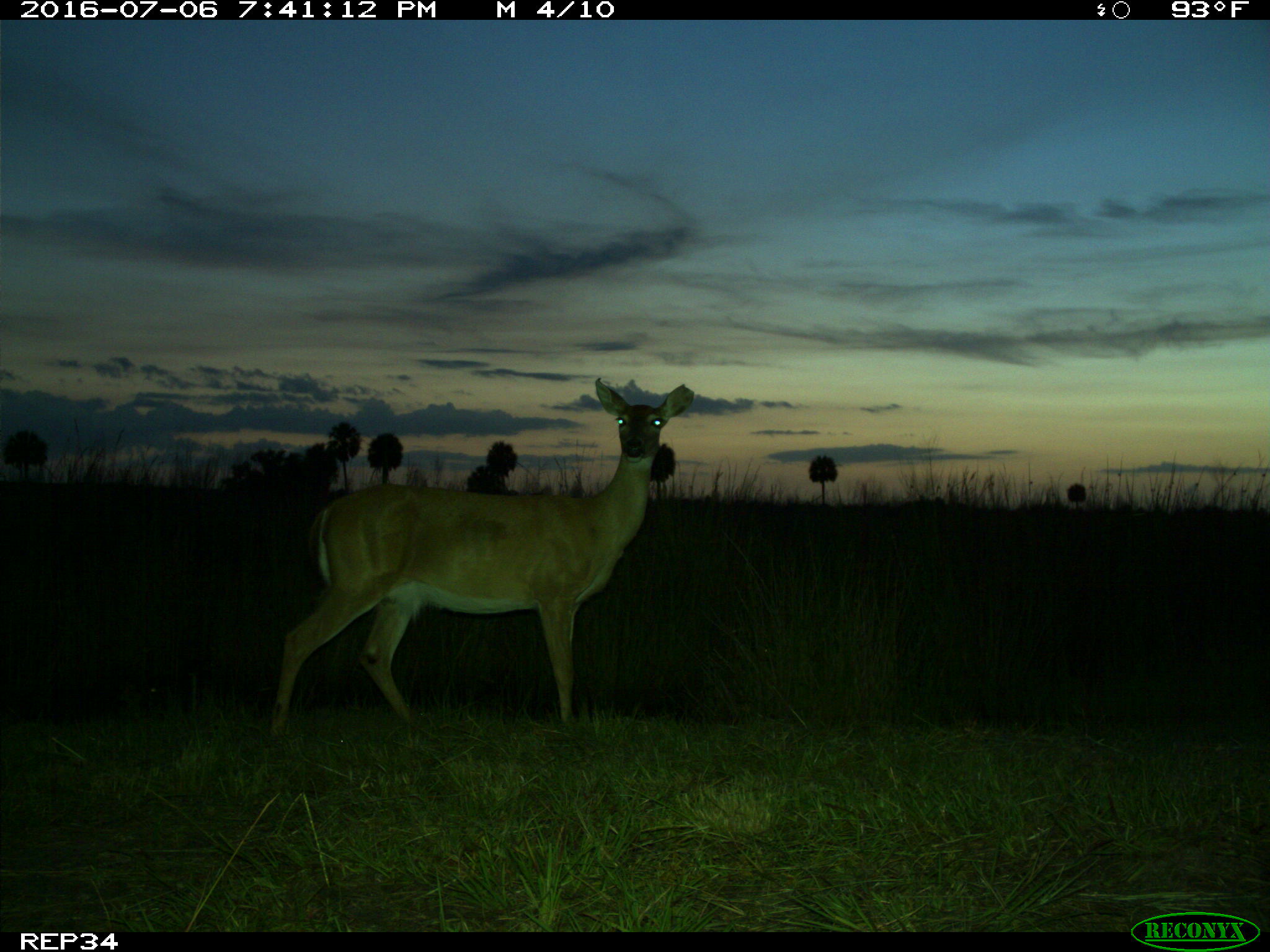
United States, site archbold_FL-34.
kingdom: Animalia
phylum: Chordata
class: Mammalia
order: Artiodactyla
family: Cervidae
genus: Odocoileus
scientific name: Odocoileus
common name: deer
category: unidentified deer